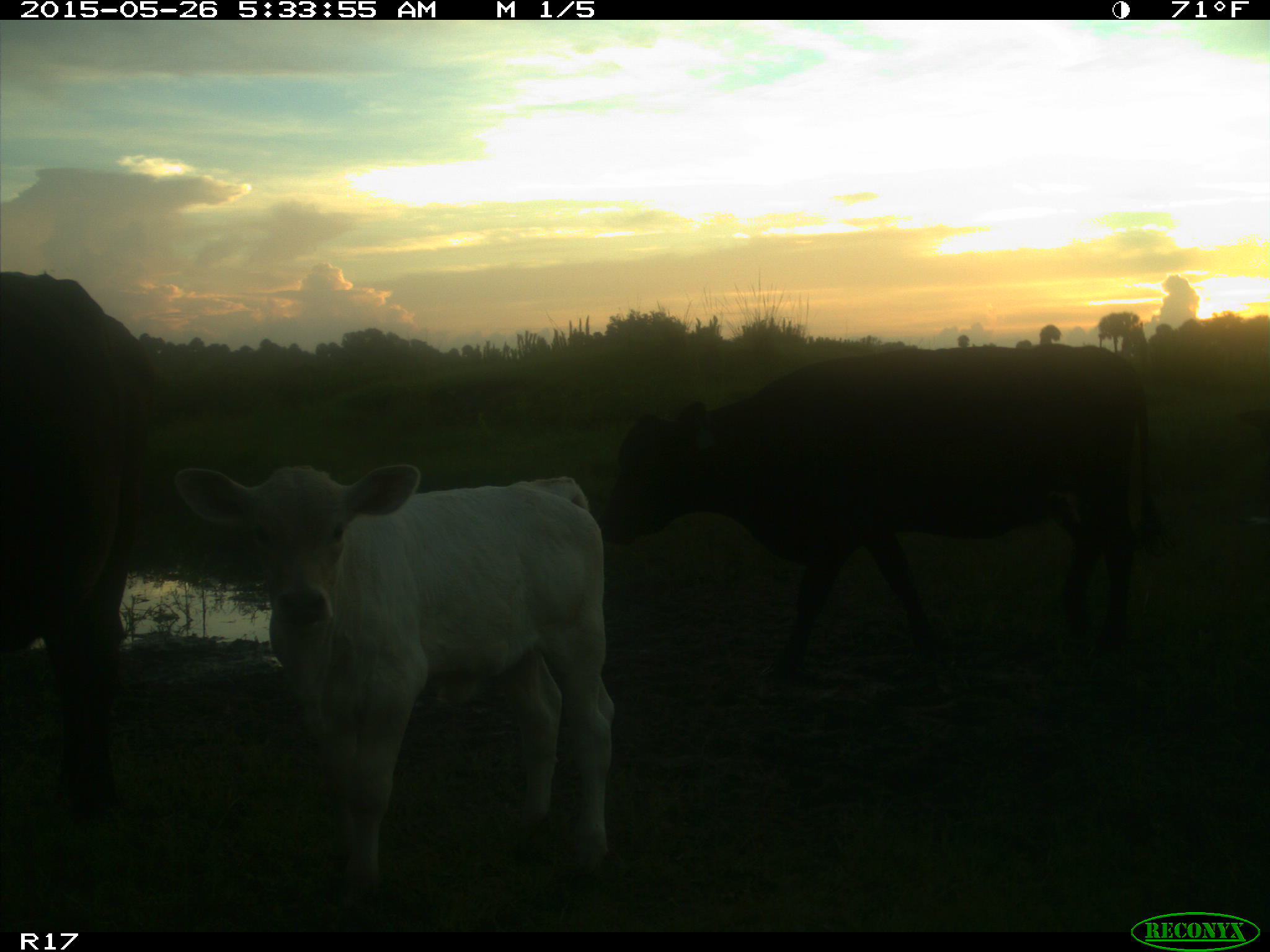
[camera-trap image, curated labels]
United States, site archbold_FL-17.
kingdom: Animalia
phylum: Chordata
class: Mammalia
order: Artiodactyla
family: Bovidae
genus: Bos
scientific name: Bos taurus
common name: domestic cow